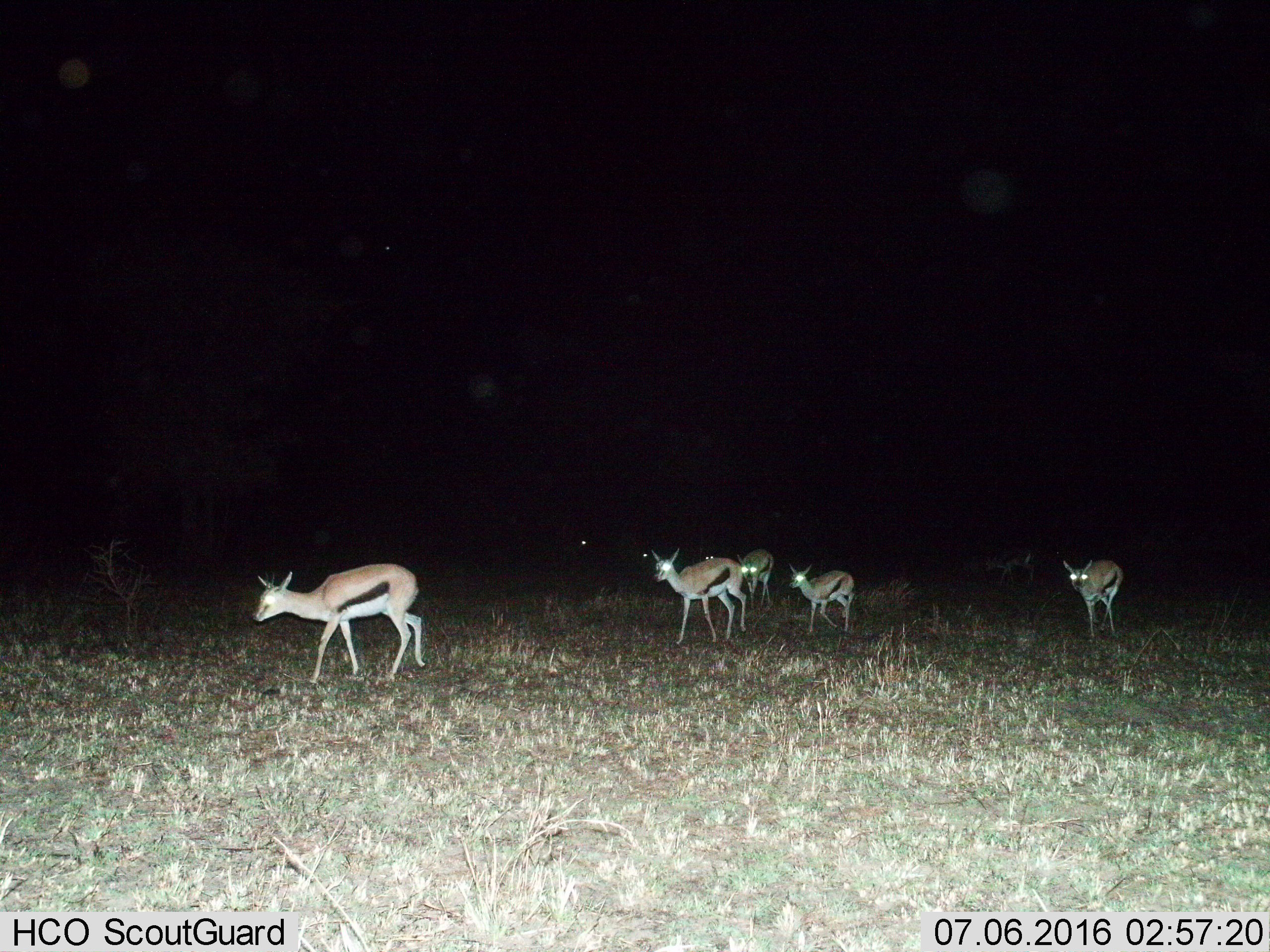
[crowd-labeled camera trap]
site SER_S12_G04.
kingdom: Animalia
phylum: Chordata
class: Mammalia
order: Artiodactyla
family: Bovidae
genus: Eudorcas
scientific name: Eudorcas thomsonii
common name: thomson's gazelle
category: gazellethomsons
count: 8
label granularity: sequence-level